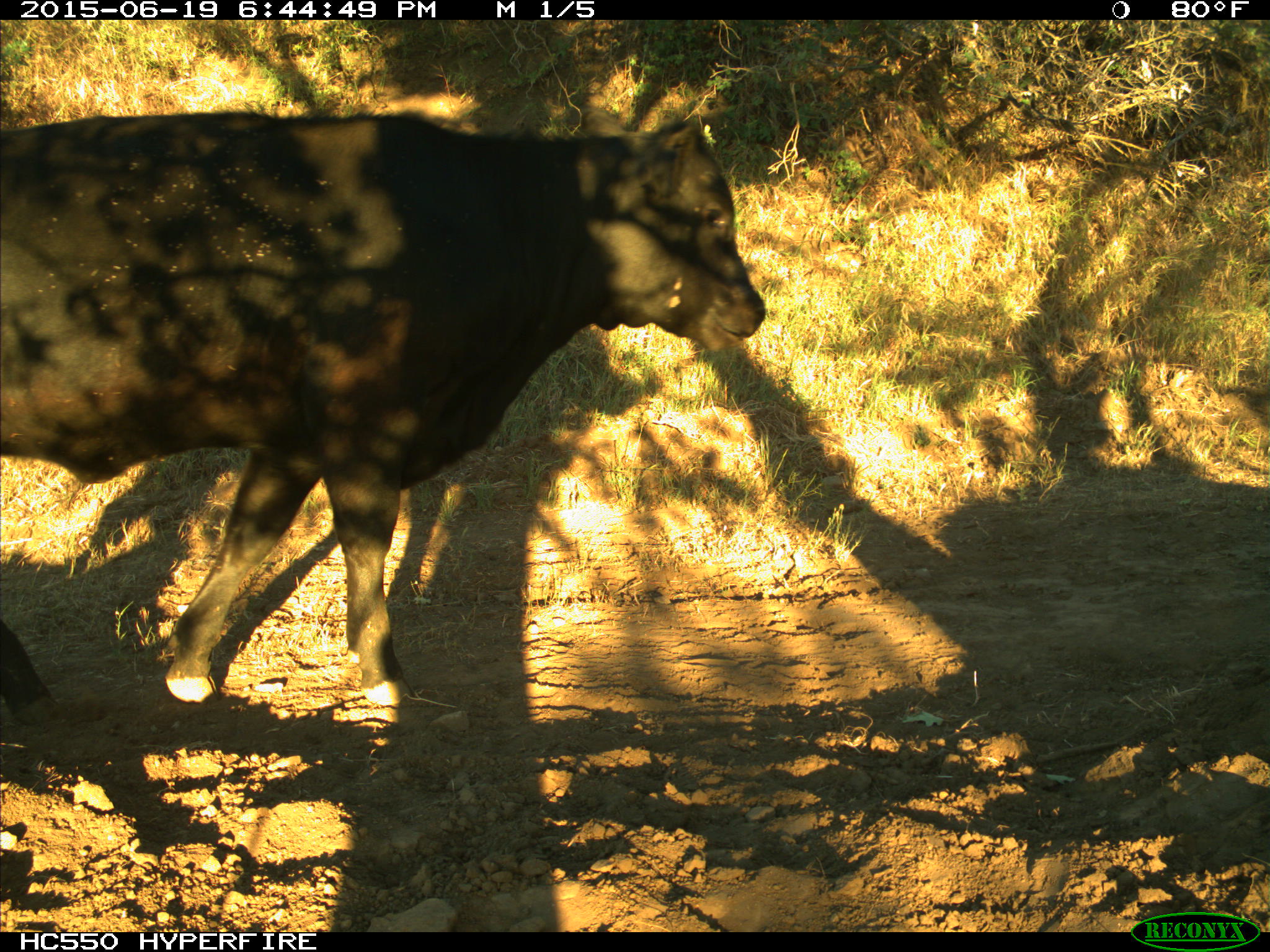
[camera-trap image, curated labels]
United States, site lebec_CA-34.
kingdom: Animalia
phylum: Chordata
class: Mammalia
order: Artiodactyla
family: Bovidae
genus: Bos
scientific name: Bos taurus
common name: domestic cow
Bos taurus (domestic cow).